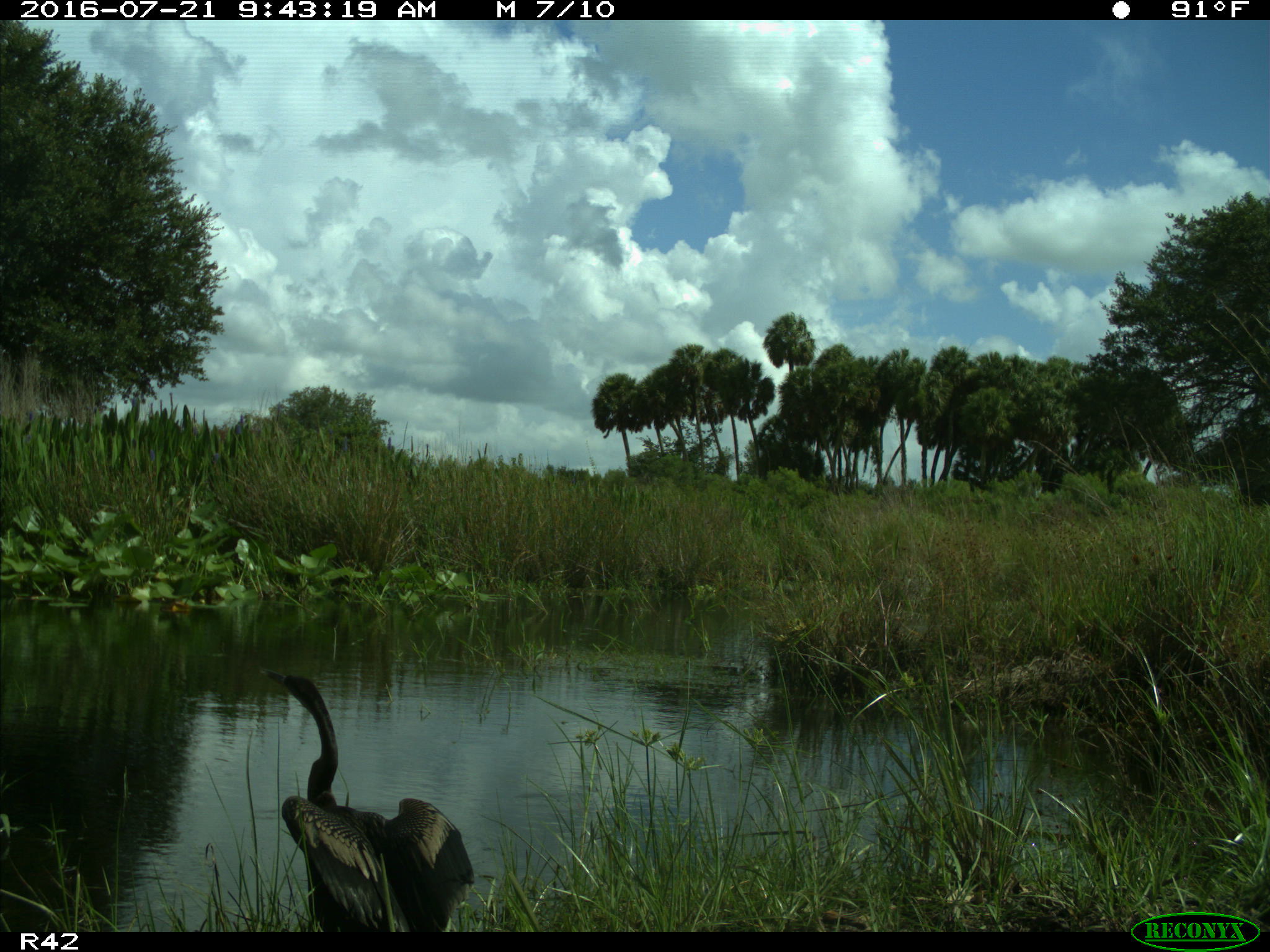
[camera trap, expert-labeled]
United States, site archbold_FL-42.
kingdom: Animalia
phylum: Chordata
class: Aves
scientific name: Aves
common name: birds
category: unidentified bird